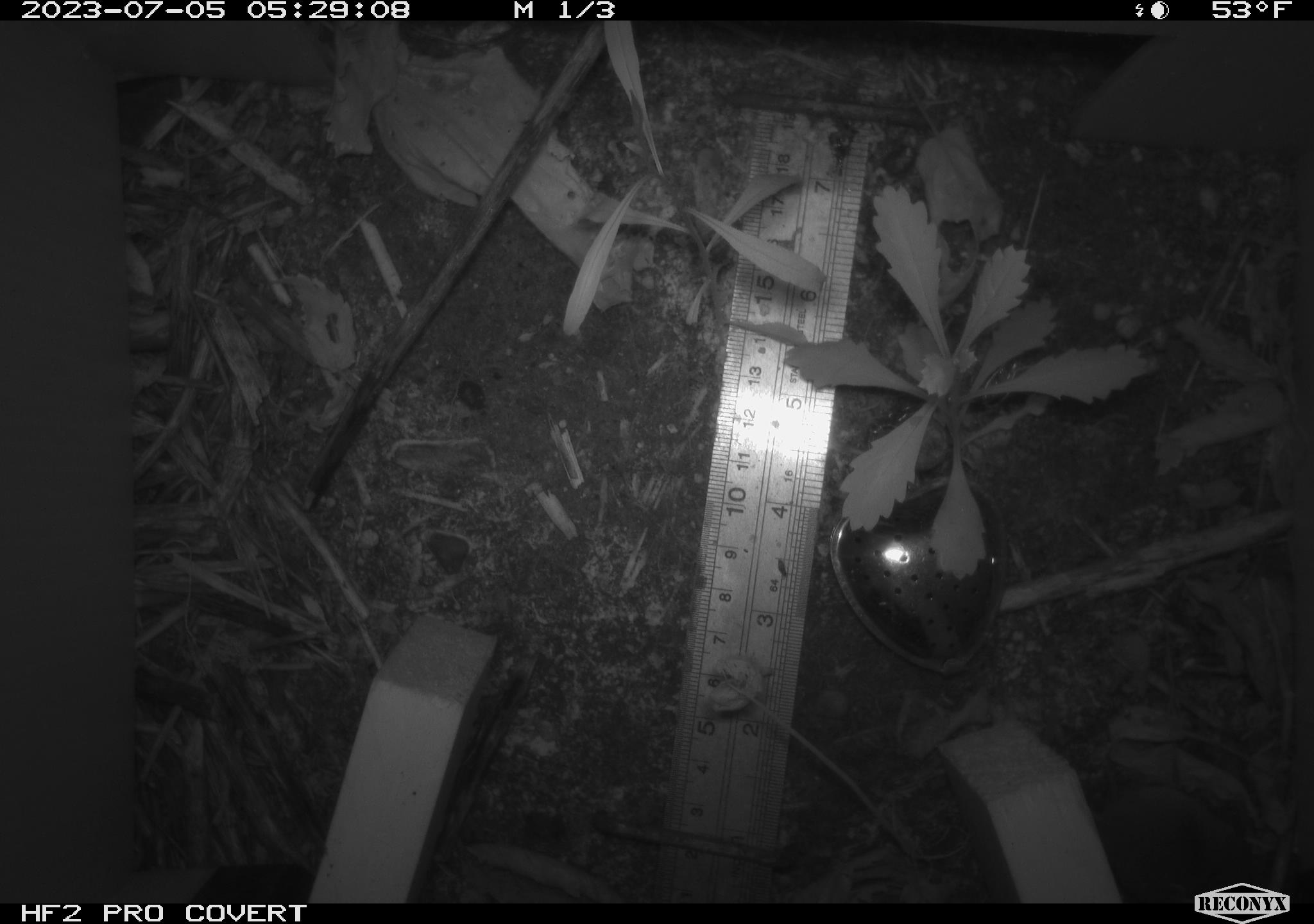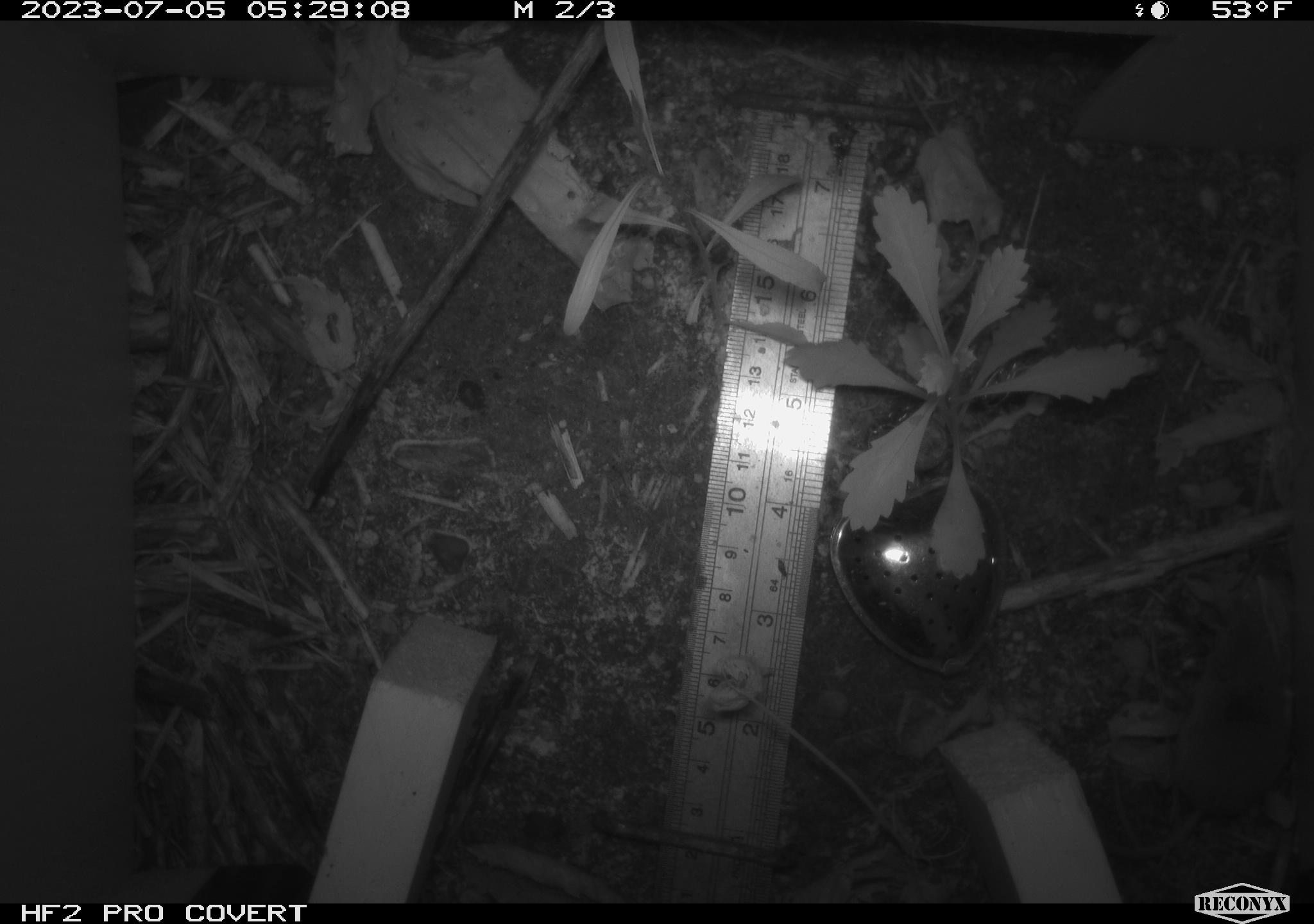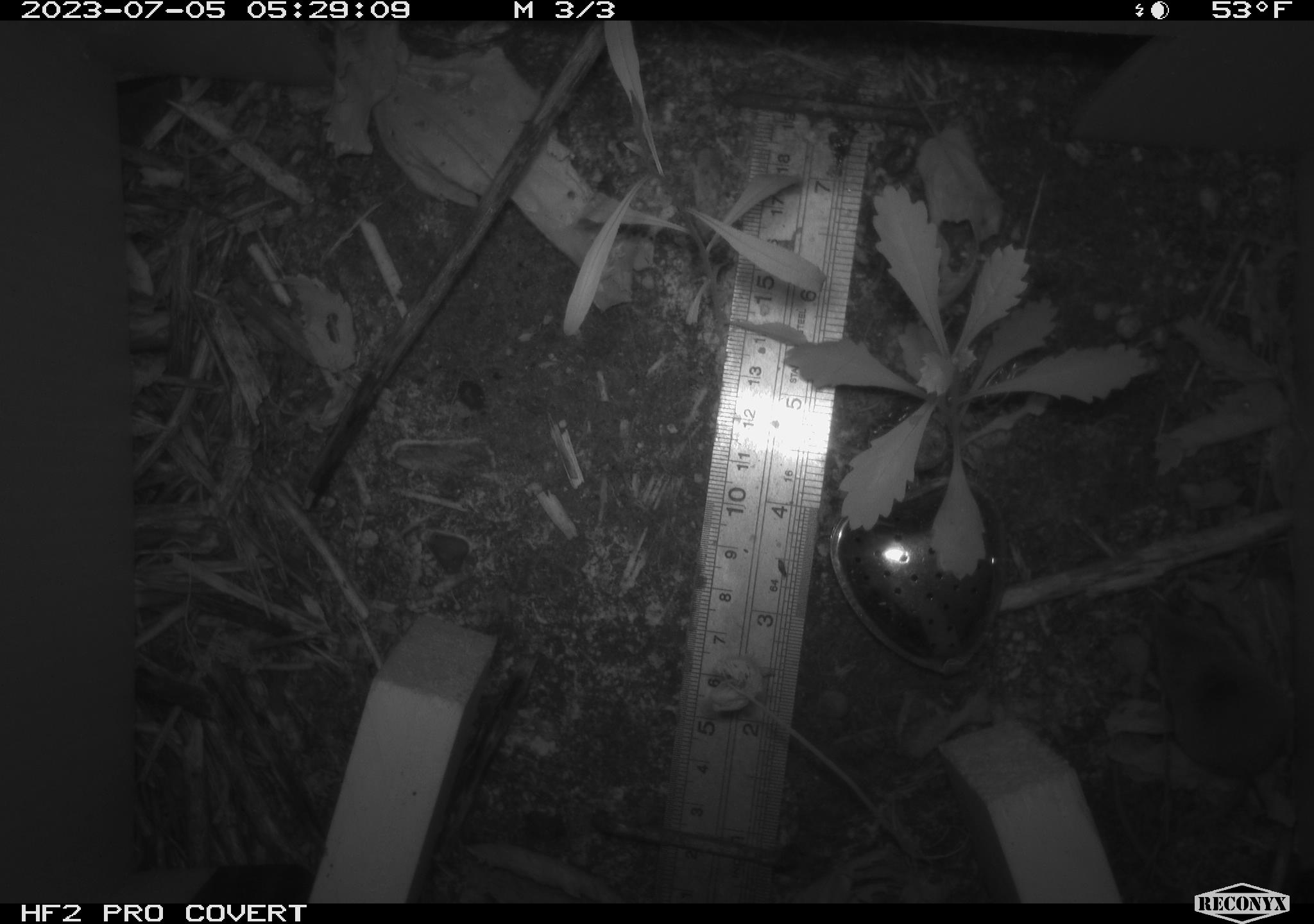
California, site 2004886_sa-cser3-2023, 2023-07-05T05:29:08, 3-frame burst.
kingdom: Animalia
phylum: Chordata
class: Mammalia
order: Eulipotyphla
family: Soricidae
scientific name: Soricidae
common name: shrews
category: soricidae family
Soricidae family (shrews) (Soricidae).